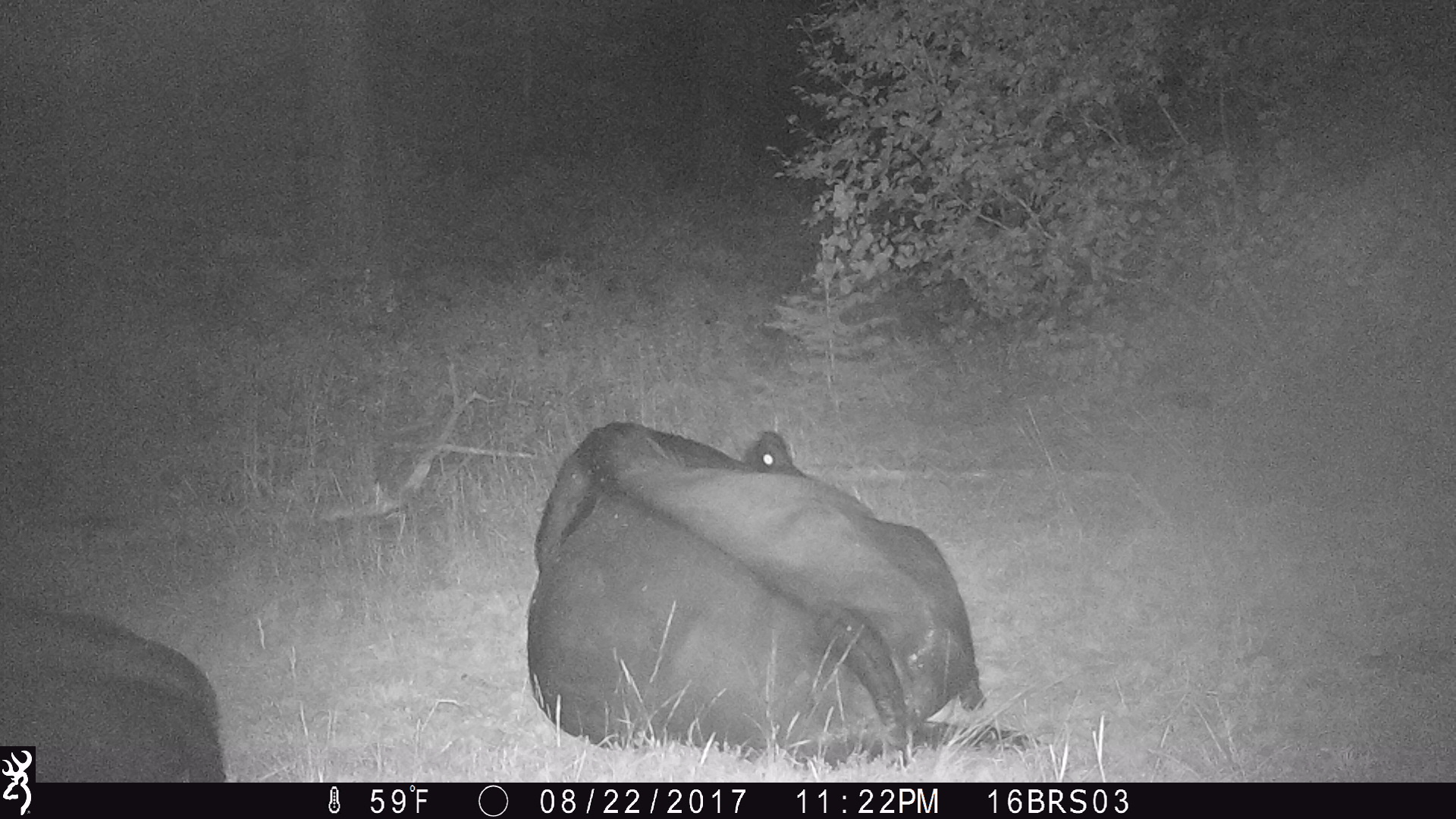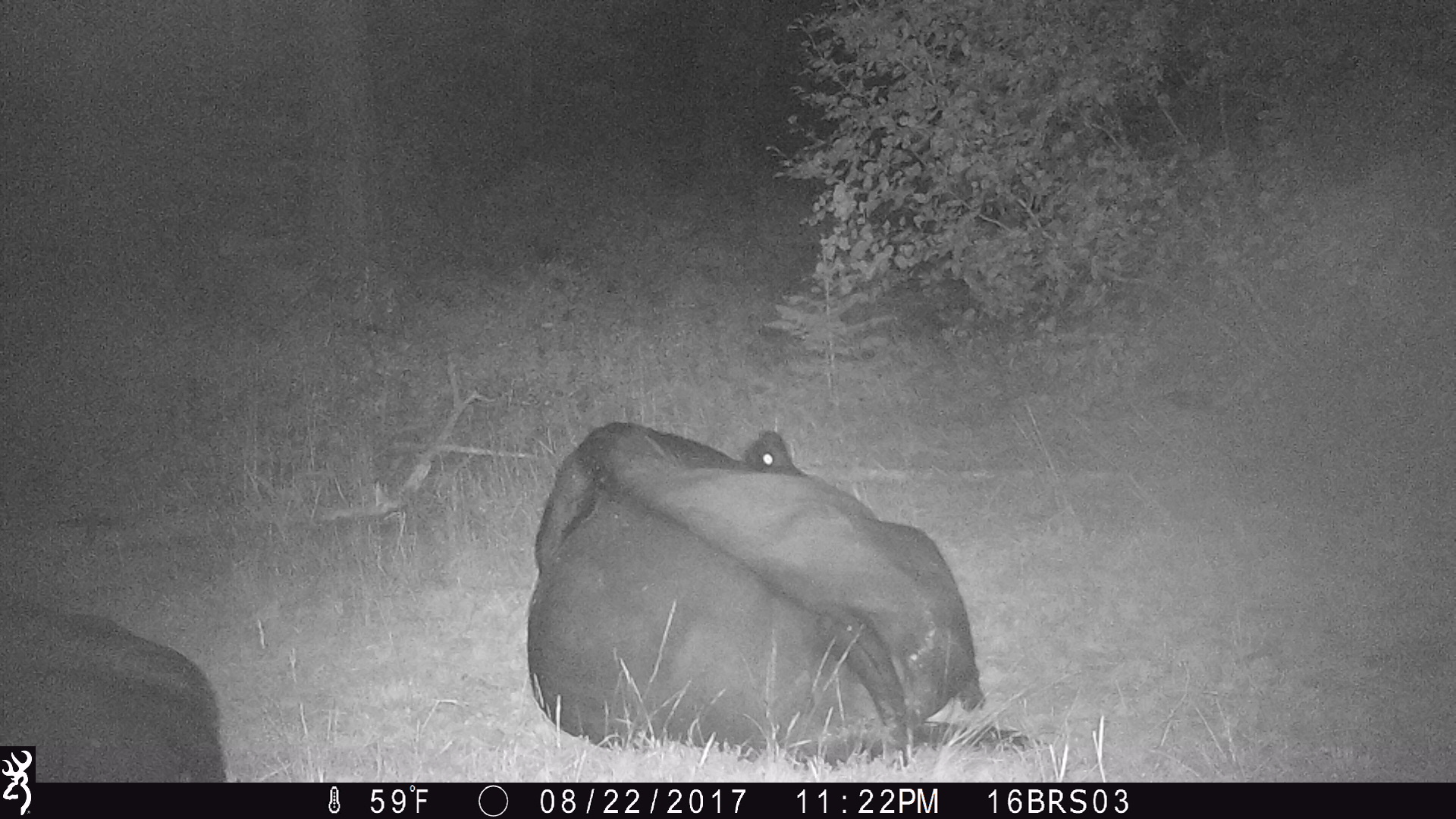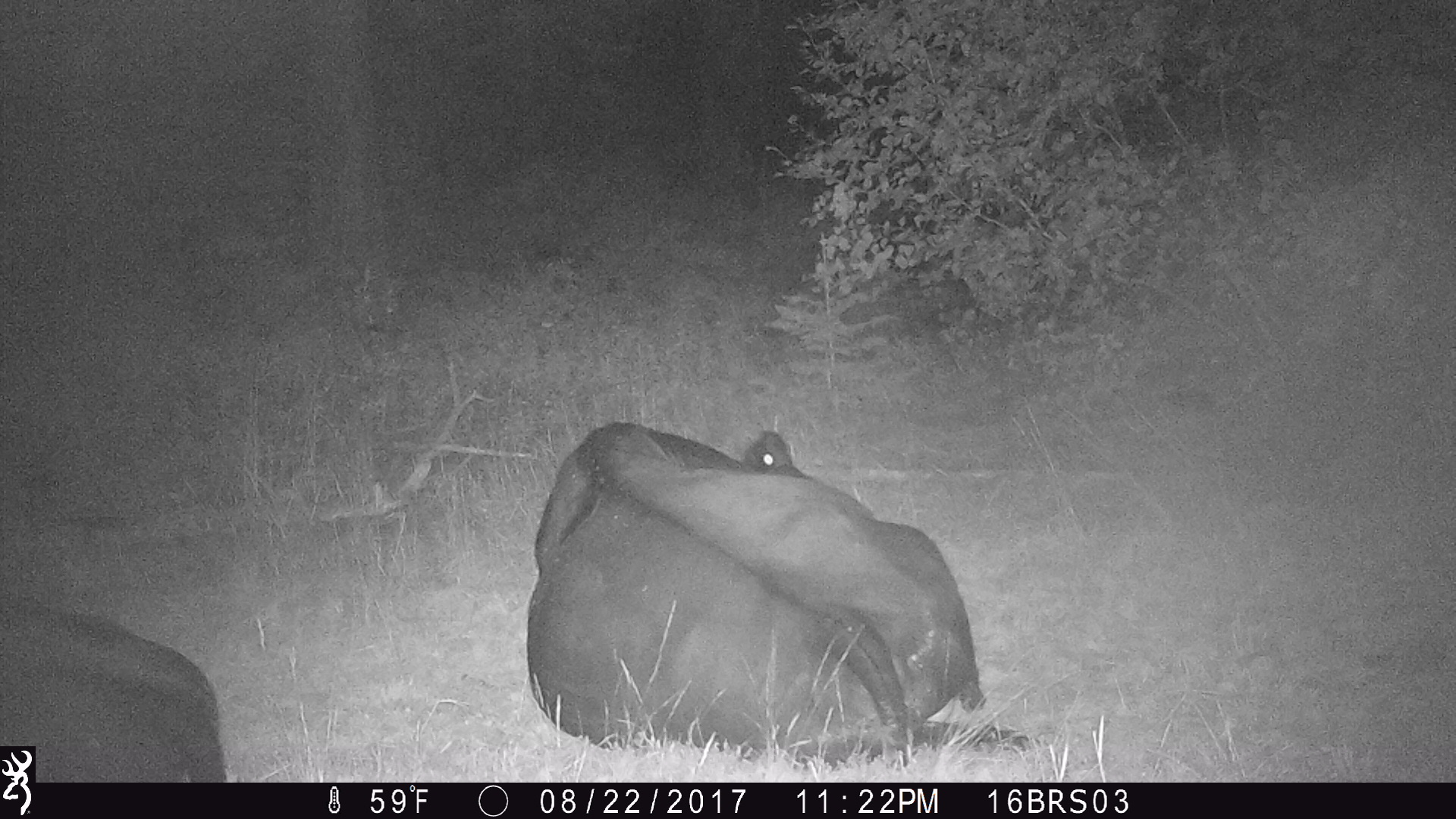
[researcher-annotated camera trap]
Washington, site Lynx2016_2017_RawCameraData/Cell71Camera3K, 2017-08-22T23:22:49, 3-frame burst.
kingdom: Animalia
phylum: Chordata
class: Mammalia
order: Artiodactyla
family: Bovidae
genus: Bos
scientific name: Bos taurus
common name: domestic cattle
Domestic cattle (Bos taurus). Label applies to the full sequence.